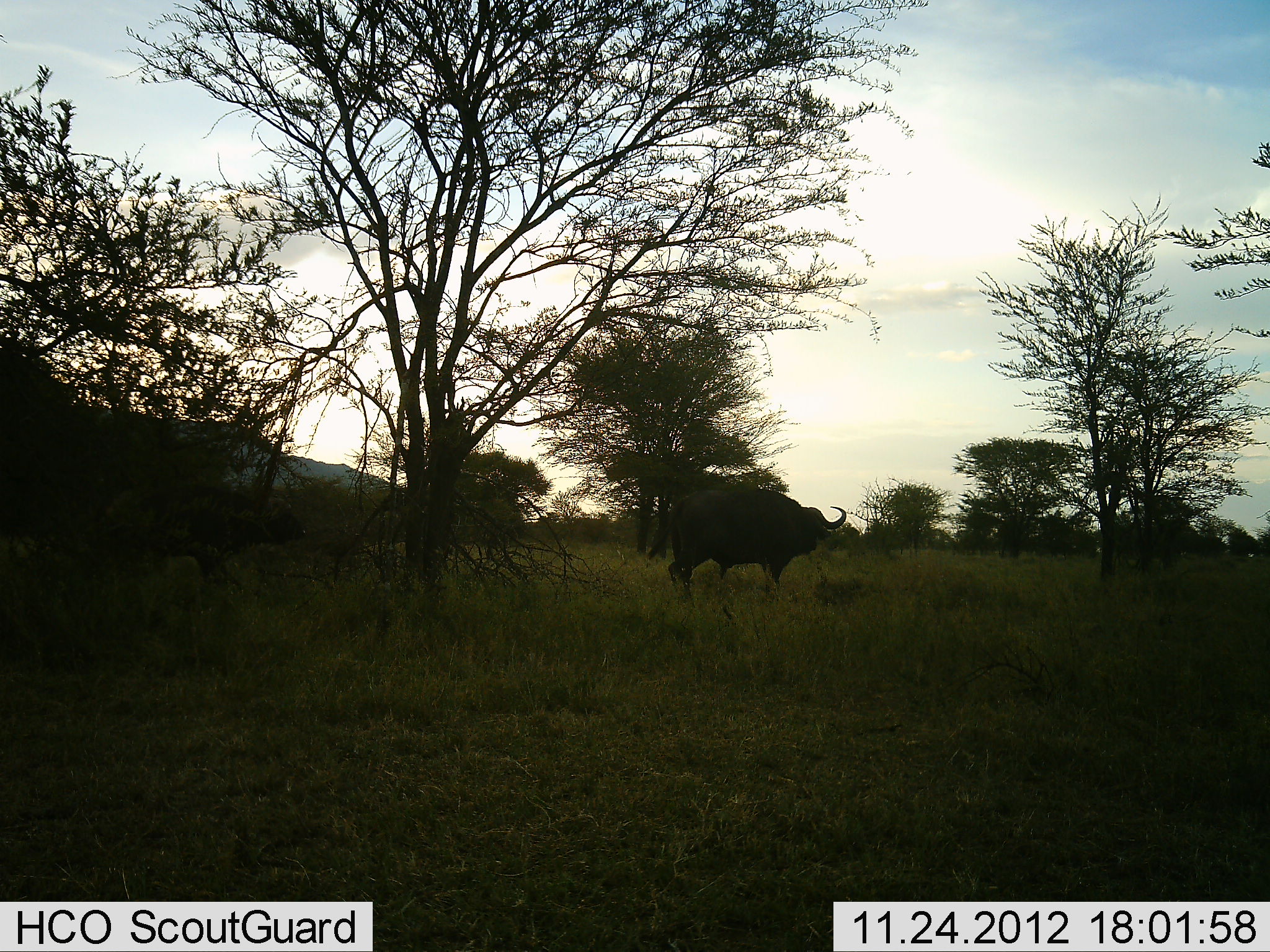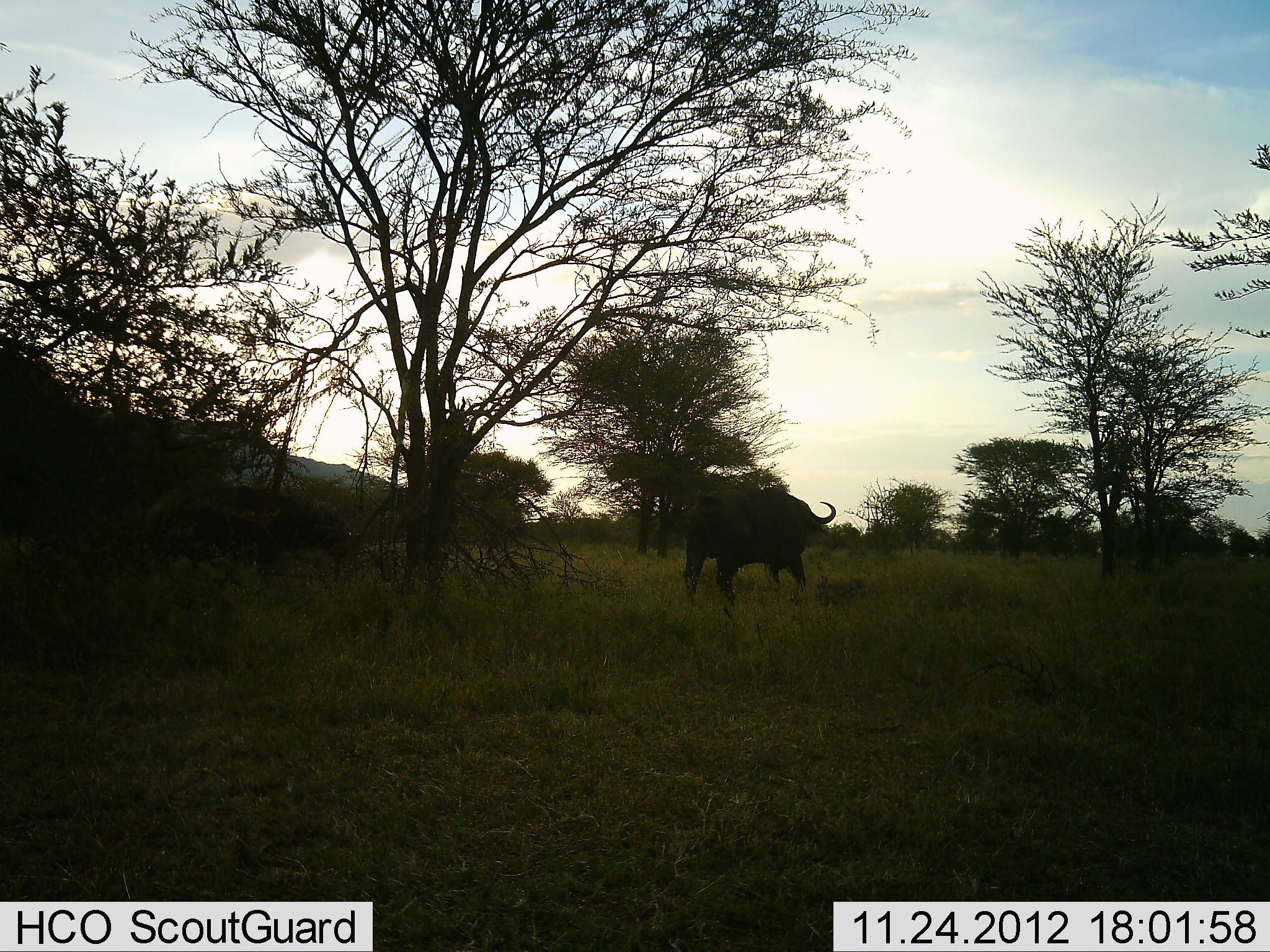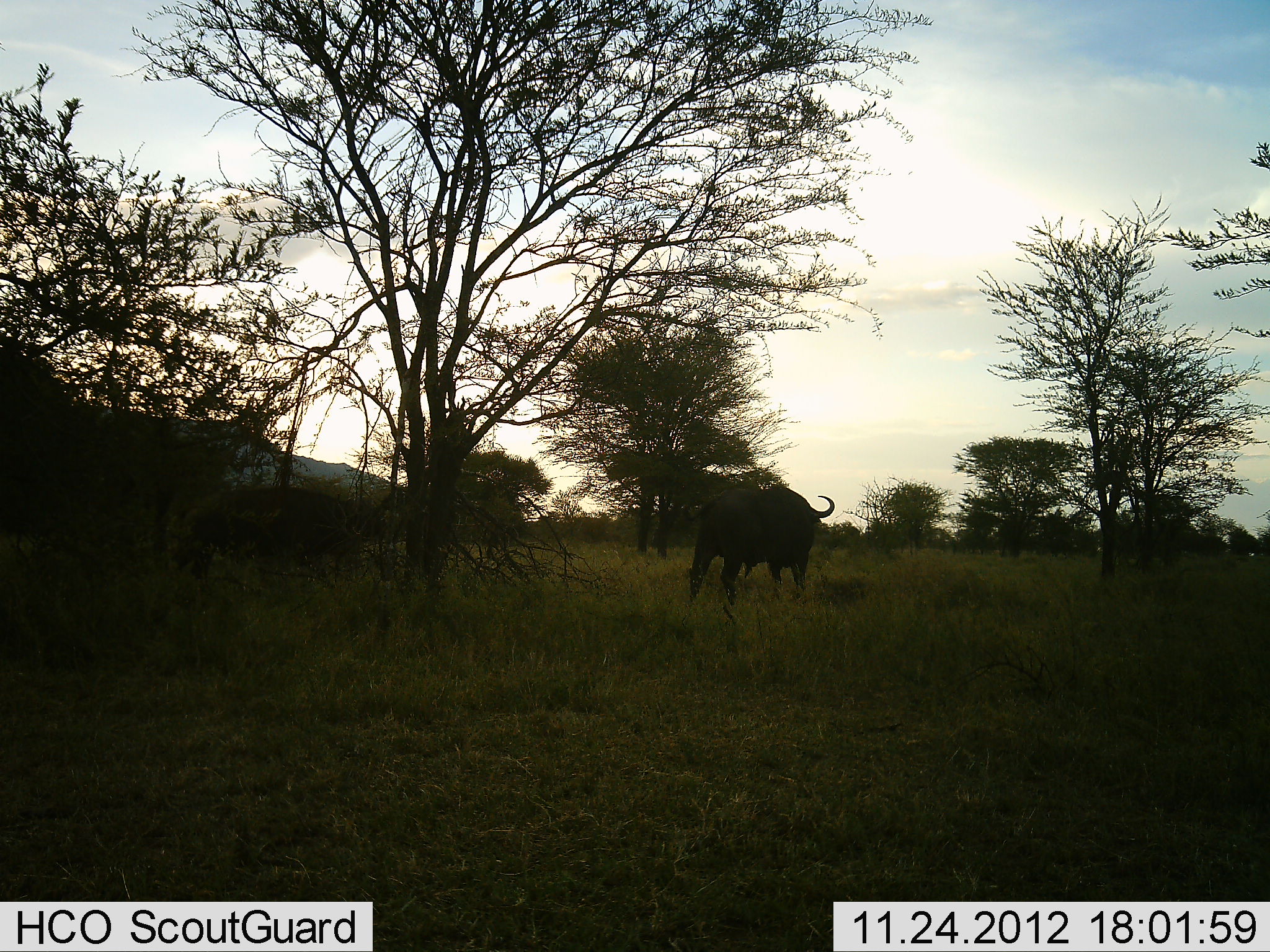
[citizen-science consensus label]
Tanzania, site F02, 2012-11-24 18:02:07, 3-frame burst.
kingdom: Animalia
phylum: Chordata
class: Mammalia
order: Artiodactyla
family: Bovidae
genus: Syncerus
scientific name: Syncerus caffer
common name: cape buffalo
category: buffalo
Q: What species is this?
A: Buffalo (cape buffalo) (Syncerus caffer).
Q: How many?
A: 2.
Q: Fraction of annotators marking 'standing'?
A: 14%.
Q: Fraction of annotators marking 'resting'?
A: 0%.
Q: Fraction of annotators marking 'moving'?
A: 82%.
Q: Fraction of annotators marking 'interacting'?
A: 0%.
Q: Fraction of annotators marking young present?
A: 0%.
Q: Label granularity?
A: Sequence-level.